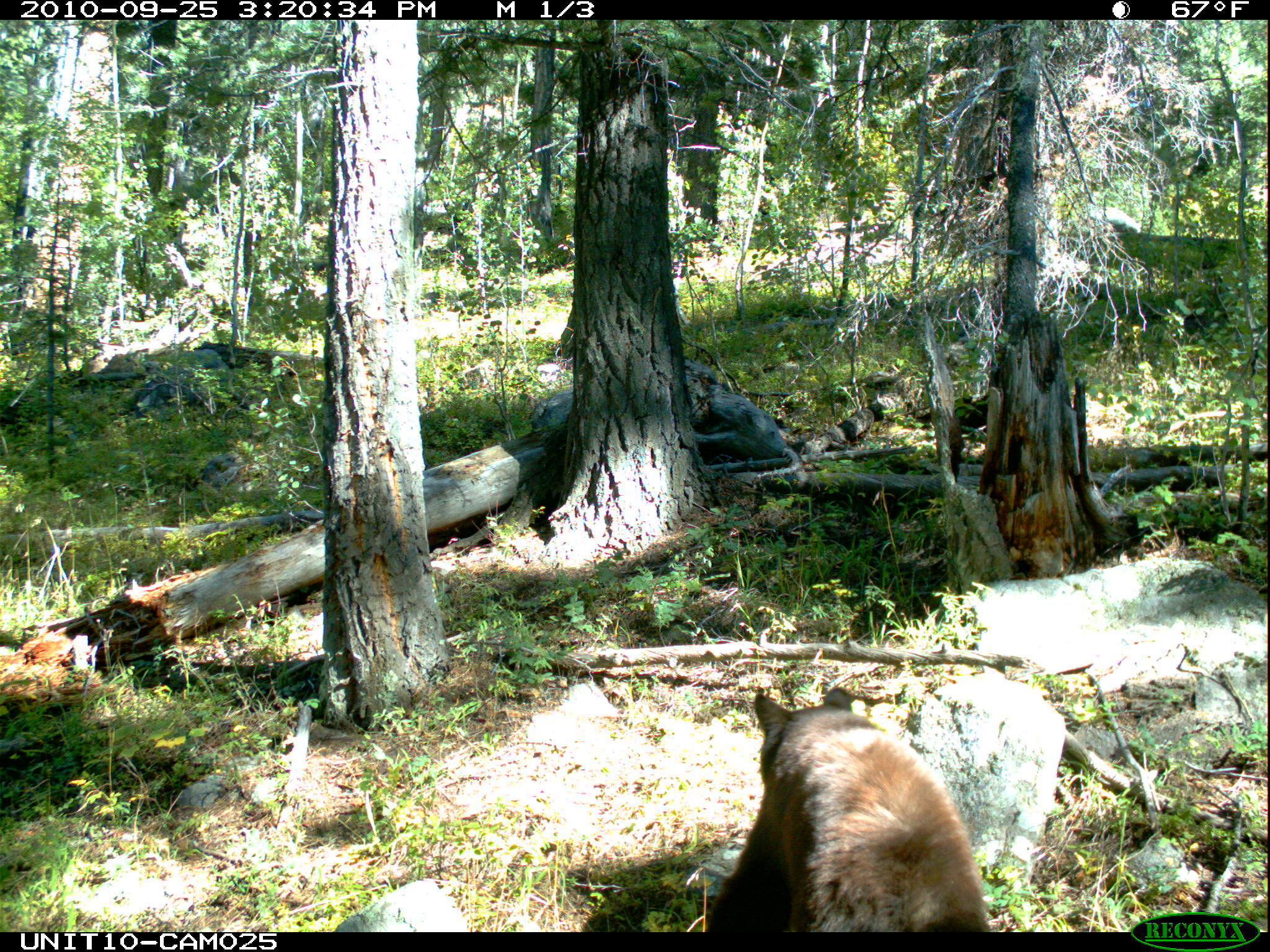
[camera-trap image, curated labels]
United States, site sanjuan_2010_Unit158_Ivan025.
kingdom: Animalia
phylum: Chordata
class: Mammalia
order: Carnivora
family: Ursidae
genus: Ursus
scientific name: Ursus americanus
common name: american black bear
Ursus americanus (american black bear).